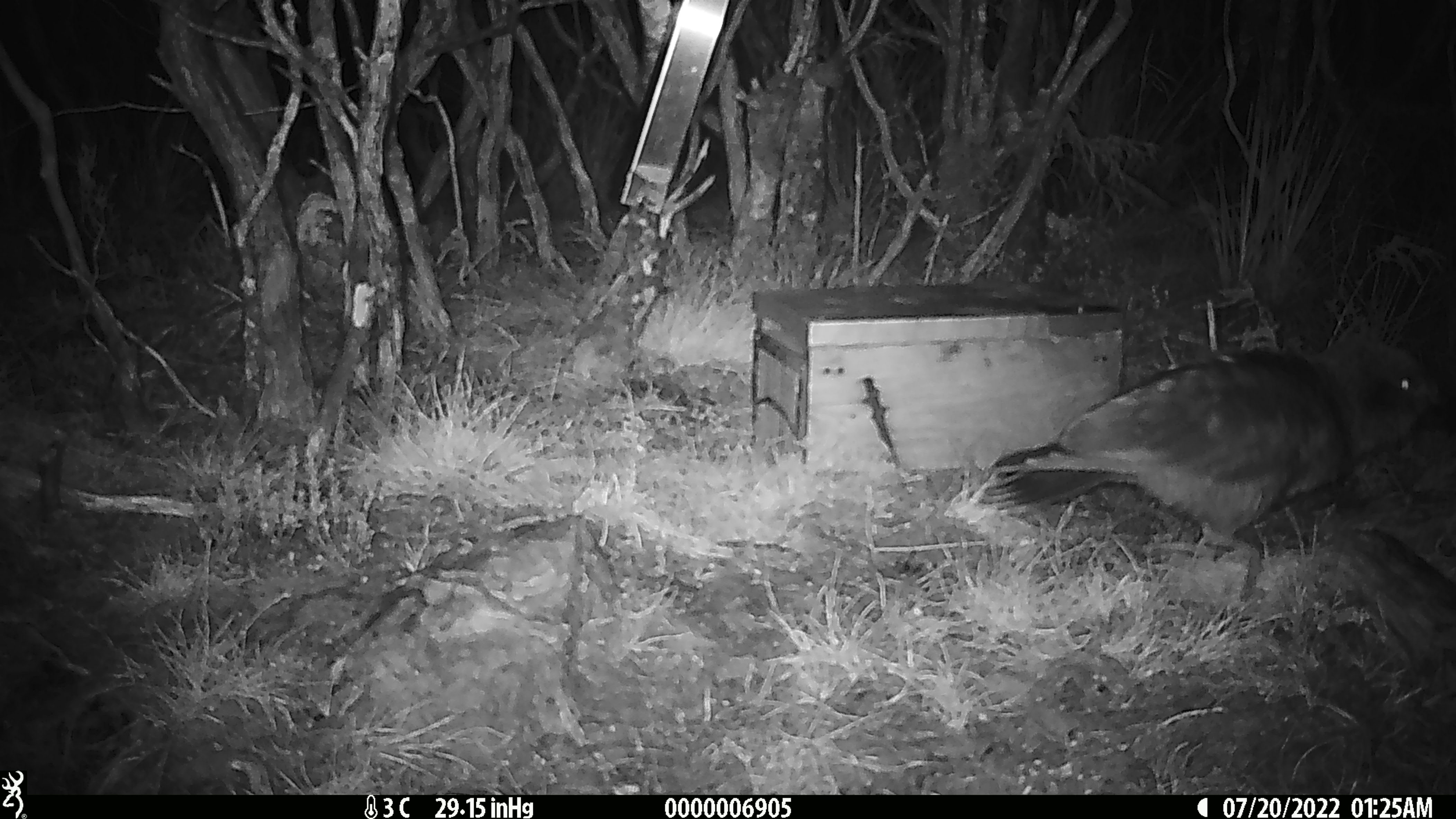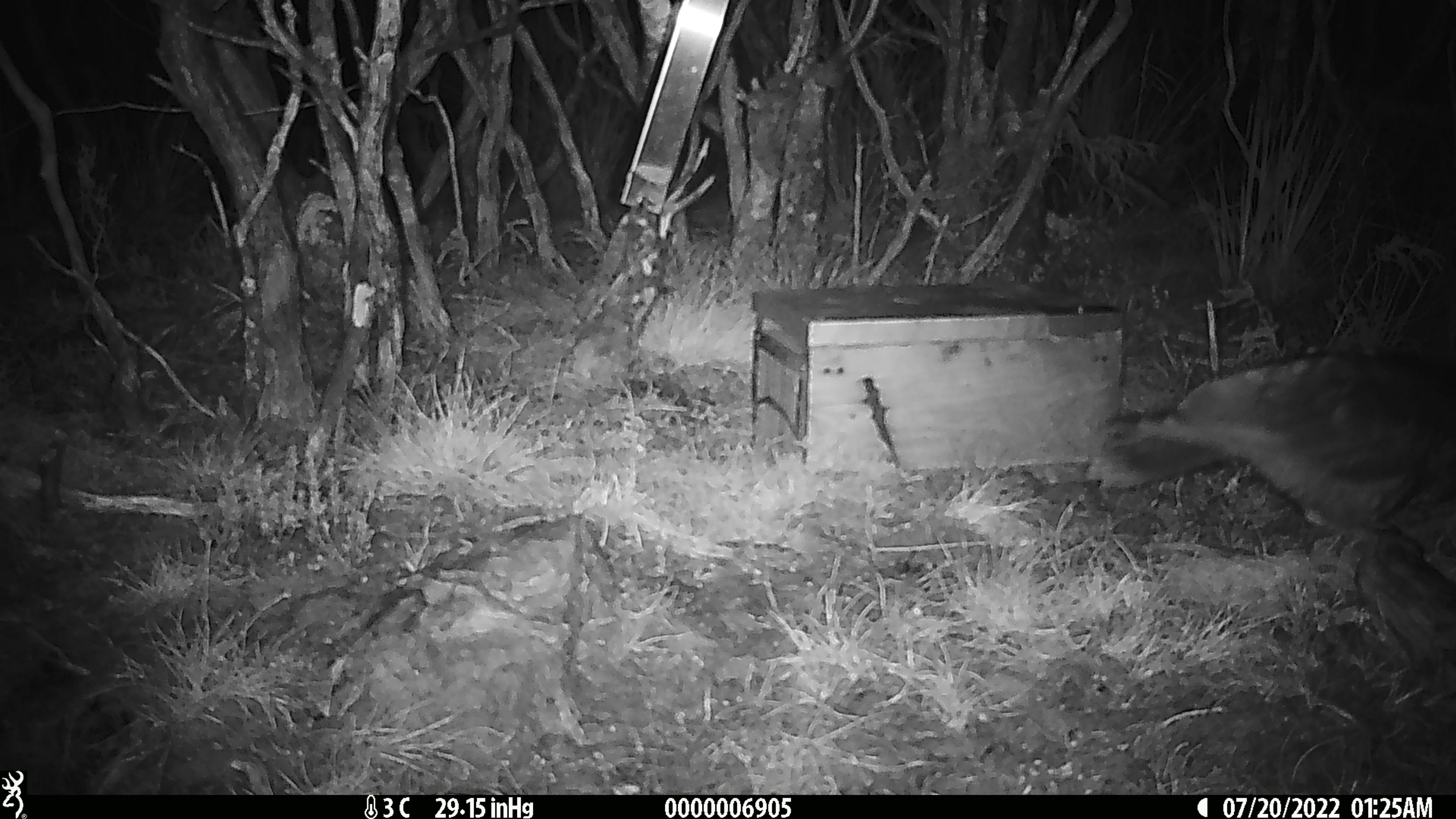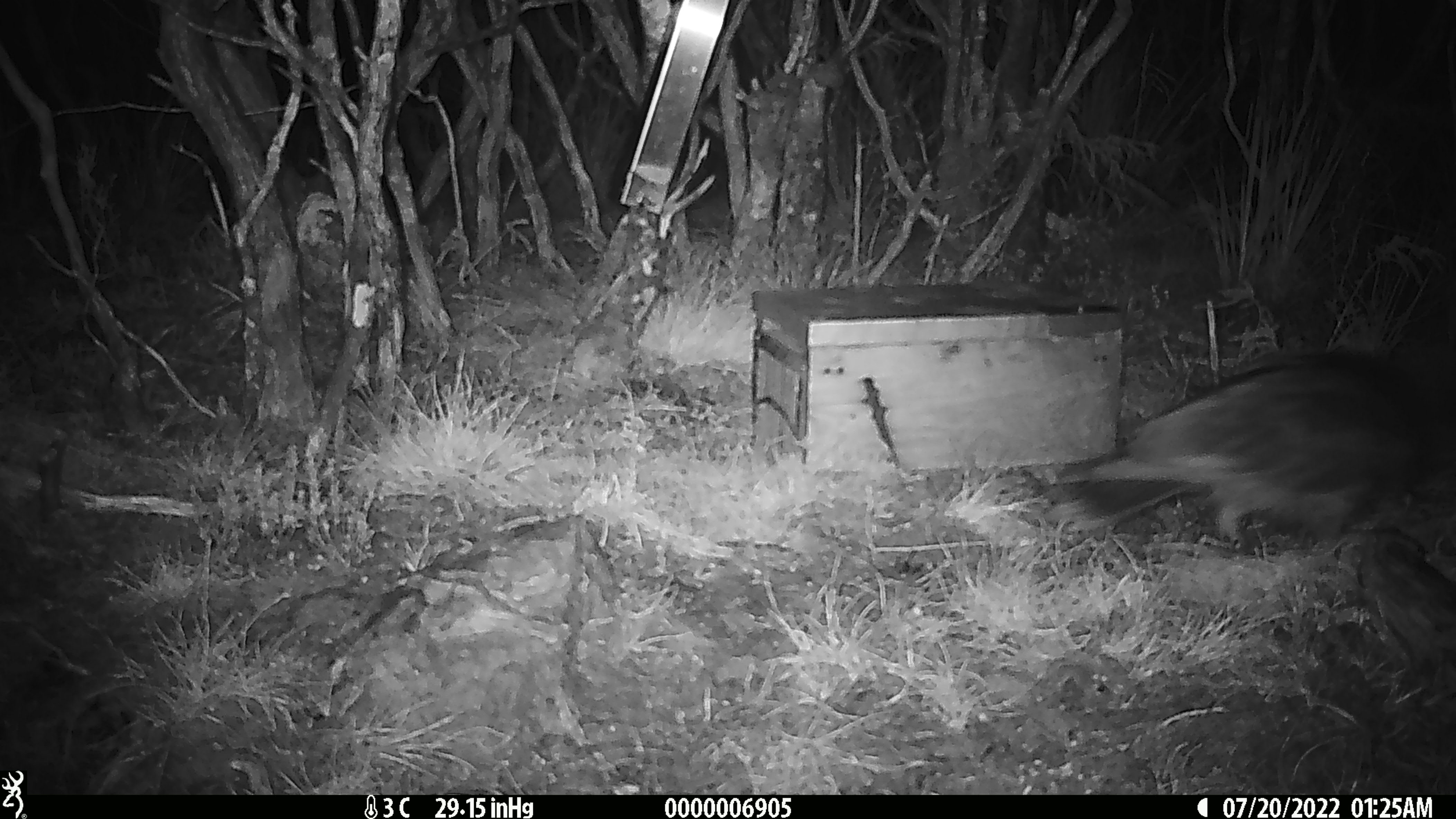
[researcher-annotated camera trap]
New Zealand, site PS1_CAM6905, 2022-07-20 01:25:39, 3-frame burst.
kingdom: Animalia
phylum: Chordata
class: Aves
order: Psittaciformes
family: Strigopidae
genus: Nestor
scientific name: Nestor notabilis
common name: kea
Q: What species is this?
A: Kea (Nestor notabilis).